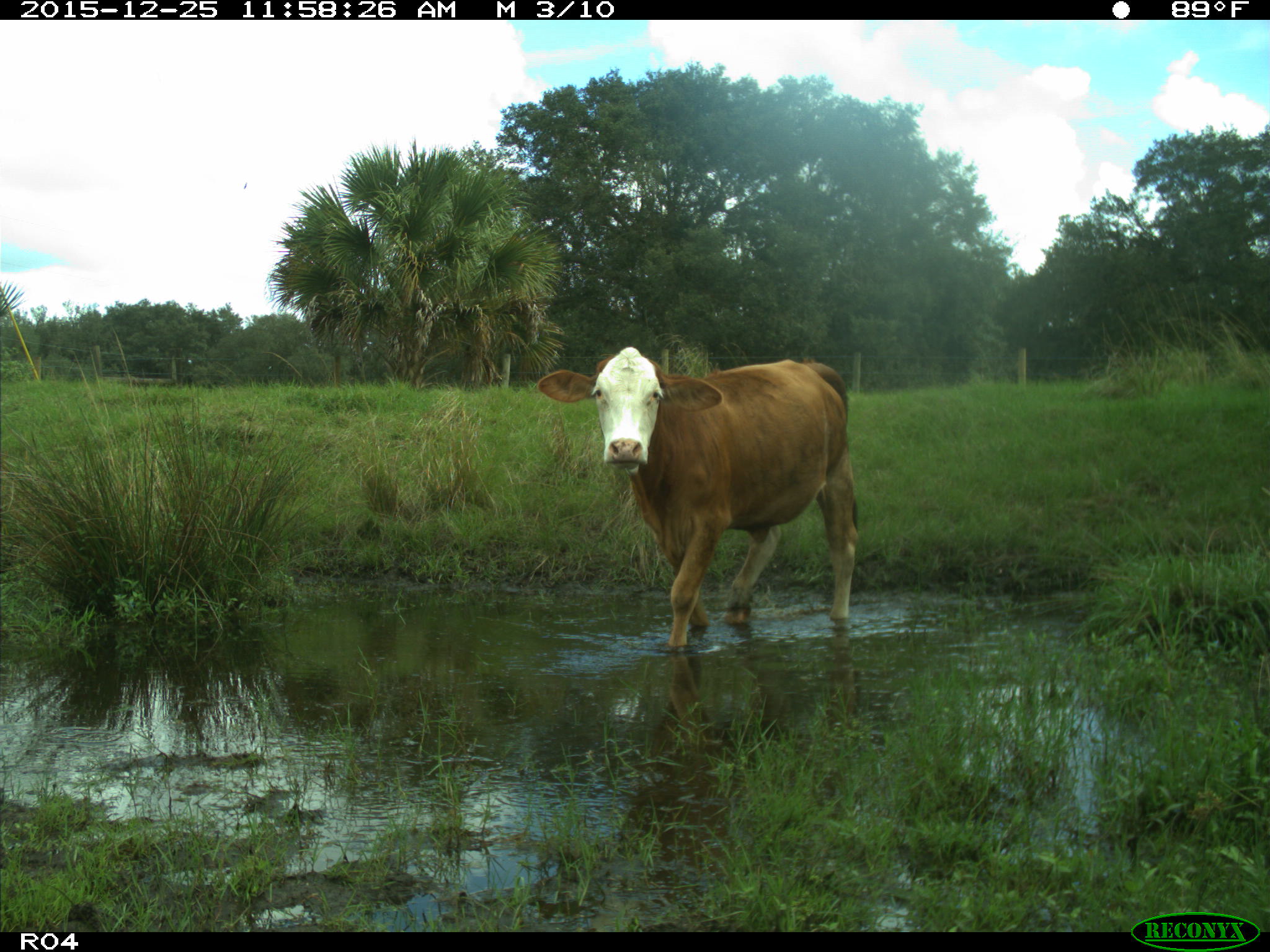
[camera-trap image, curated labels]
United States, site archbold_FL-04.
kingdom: Animalia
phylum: Chordata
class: Mammalia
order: Artiodactyla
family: Bovidae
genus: Bos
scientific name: Bos taurus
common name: domestic cow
Bos taurus (domestic cow).